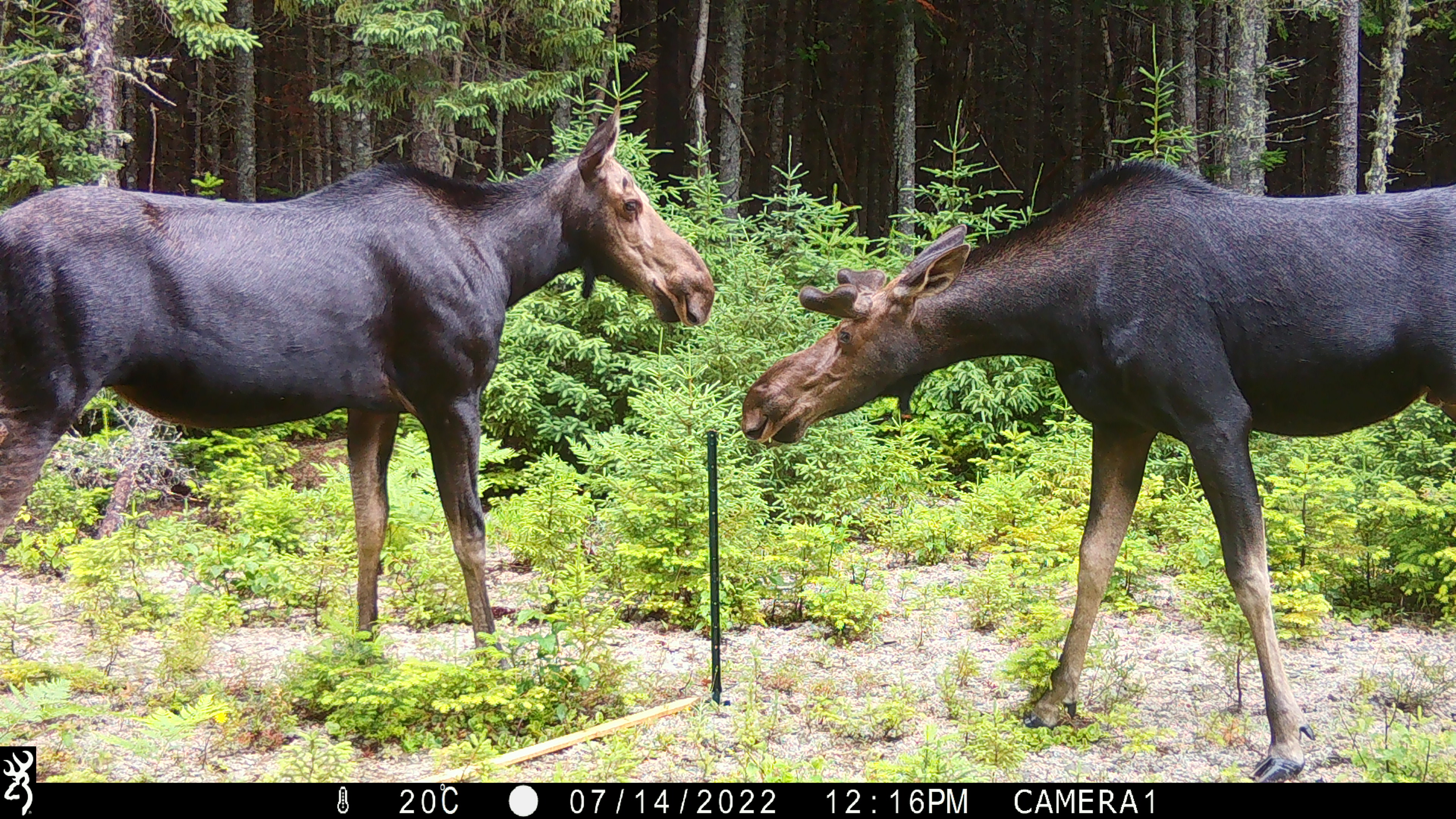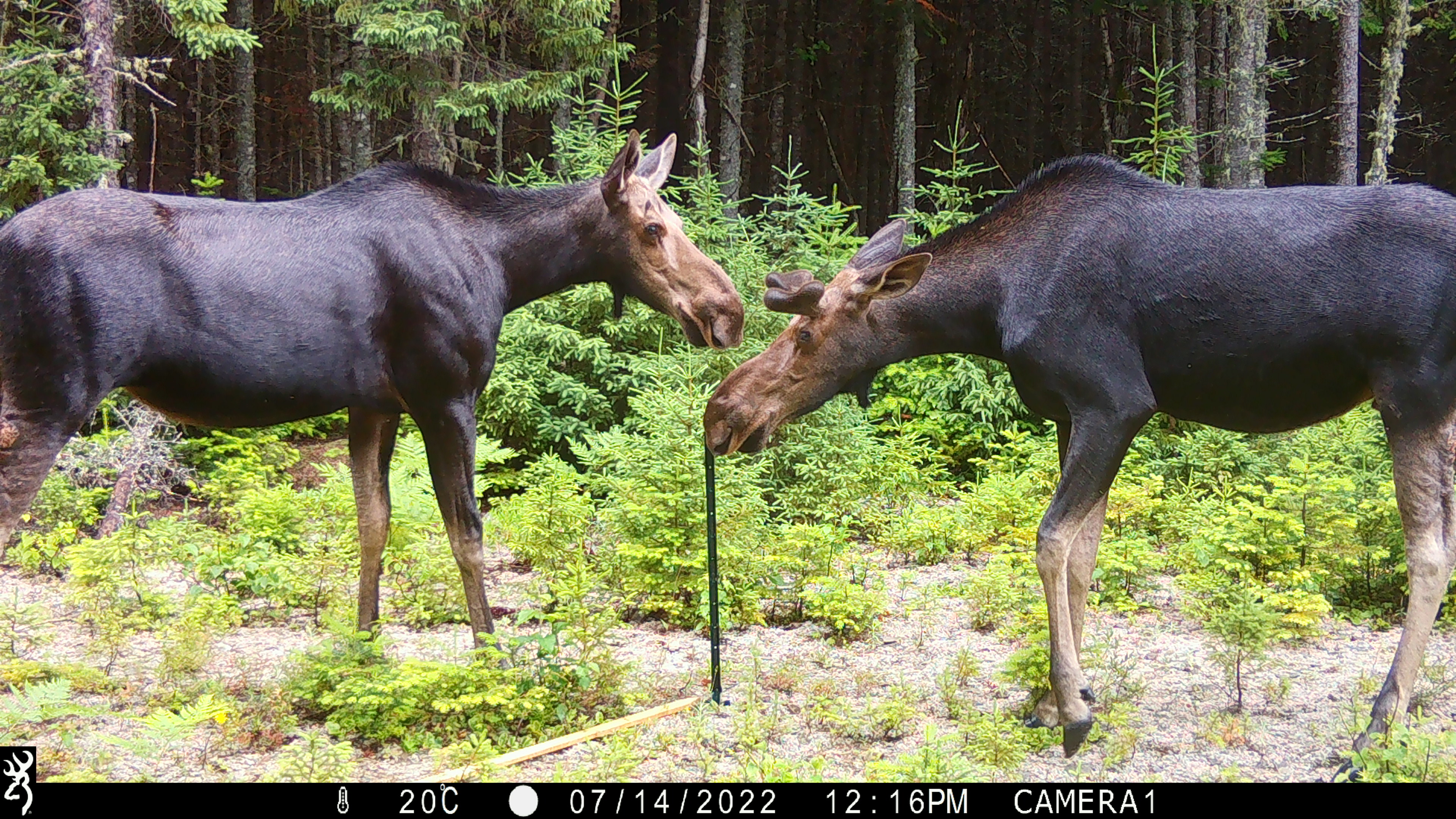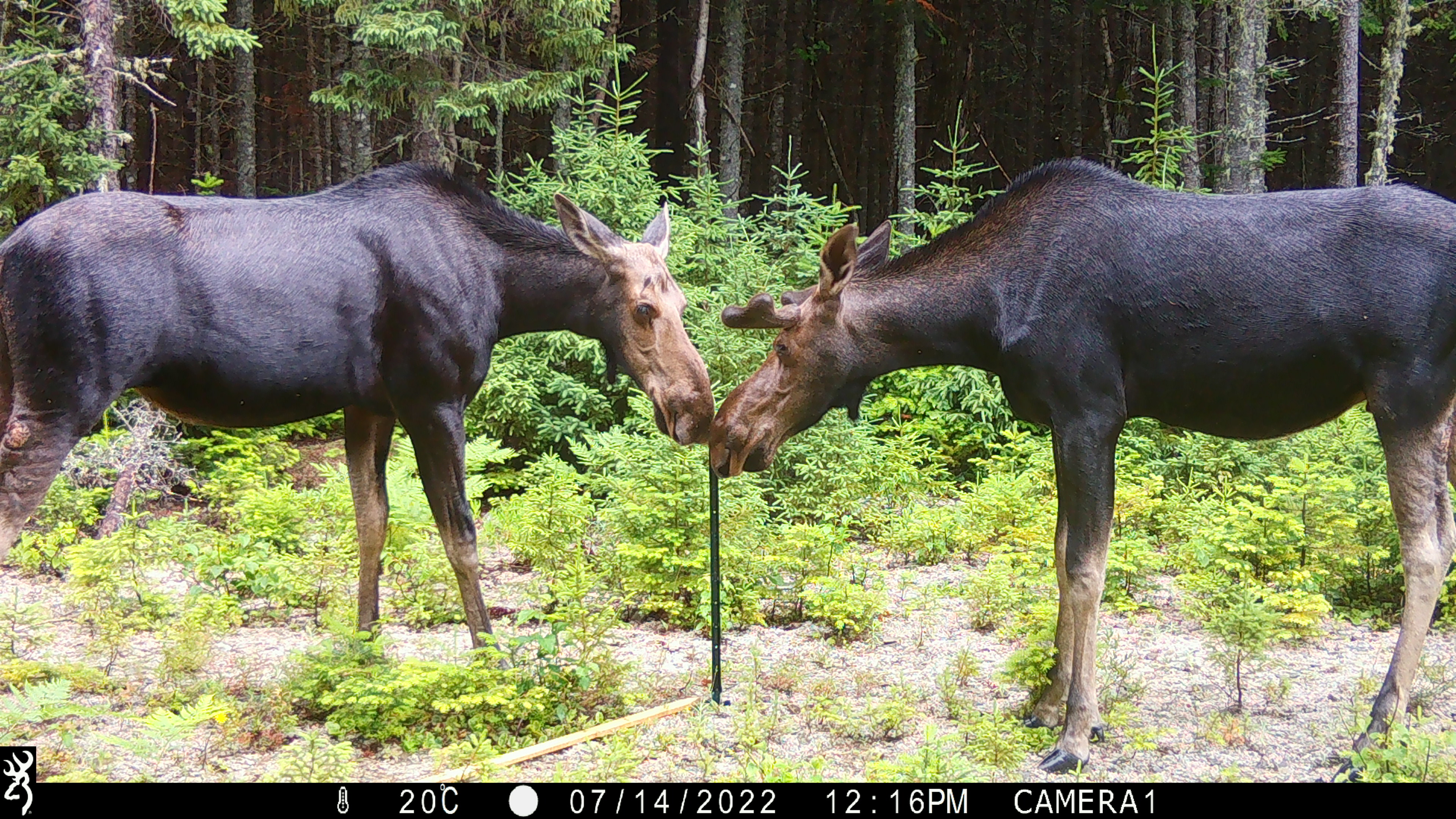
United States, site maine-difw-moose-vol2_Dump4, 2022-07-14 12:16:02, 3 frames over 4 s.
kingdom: Animalia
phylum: Chordata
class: Mammalia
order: Artiodactyla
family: Cervidae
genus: Alces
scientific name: Alces alces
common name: moose